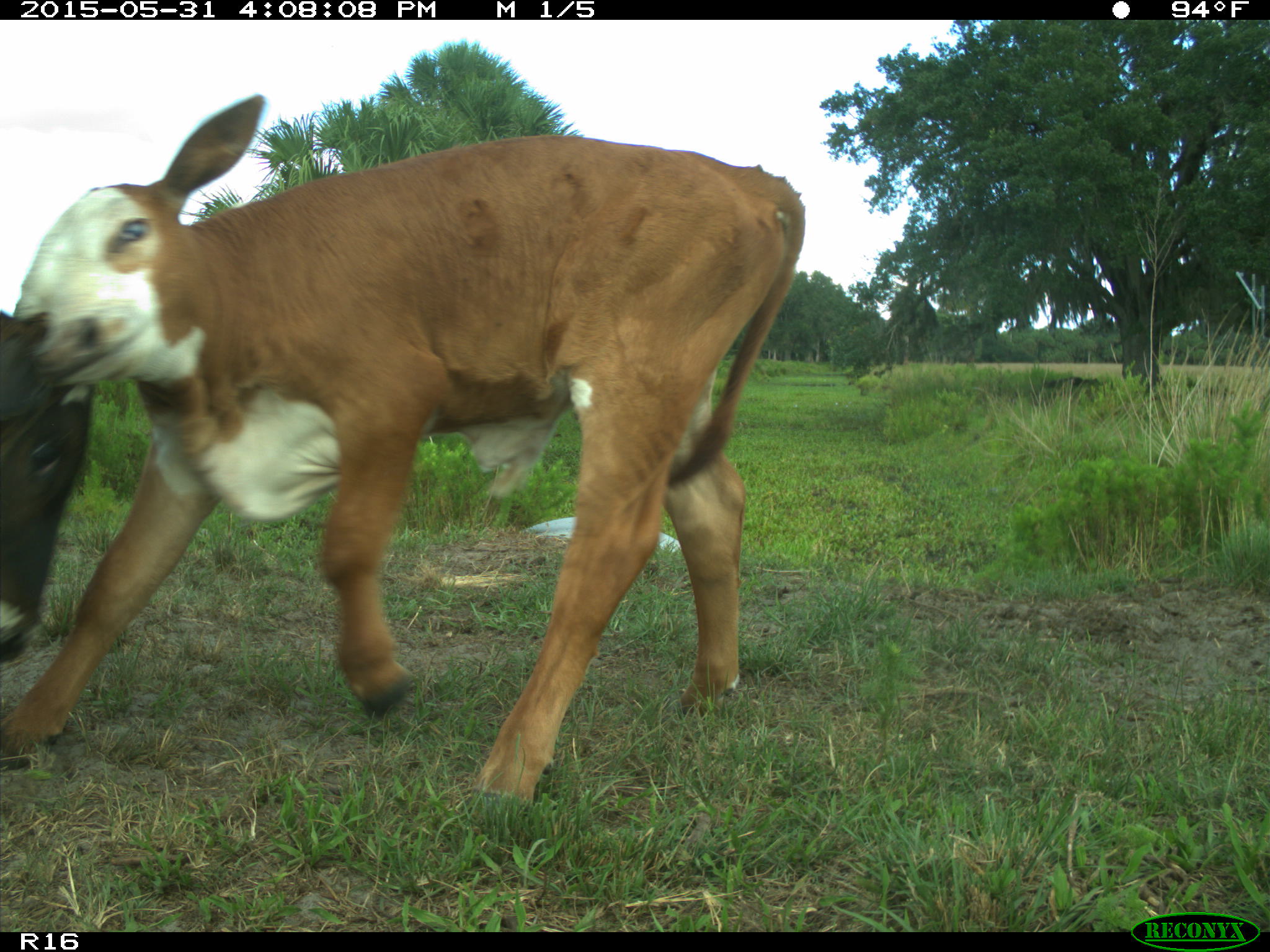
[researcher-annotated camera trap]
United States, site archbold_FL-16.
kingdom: Animalia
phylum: Chordata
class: Mammalia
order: Artiodactyla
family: Bovidae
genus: Bos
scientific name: Bos taurus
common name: domestic cow